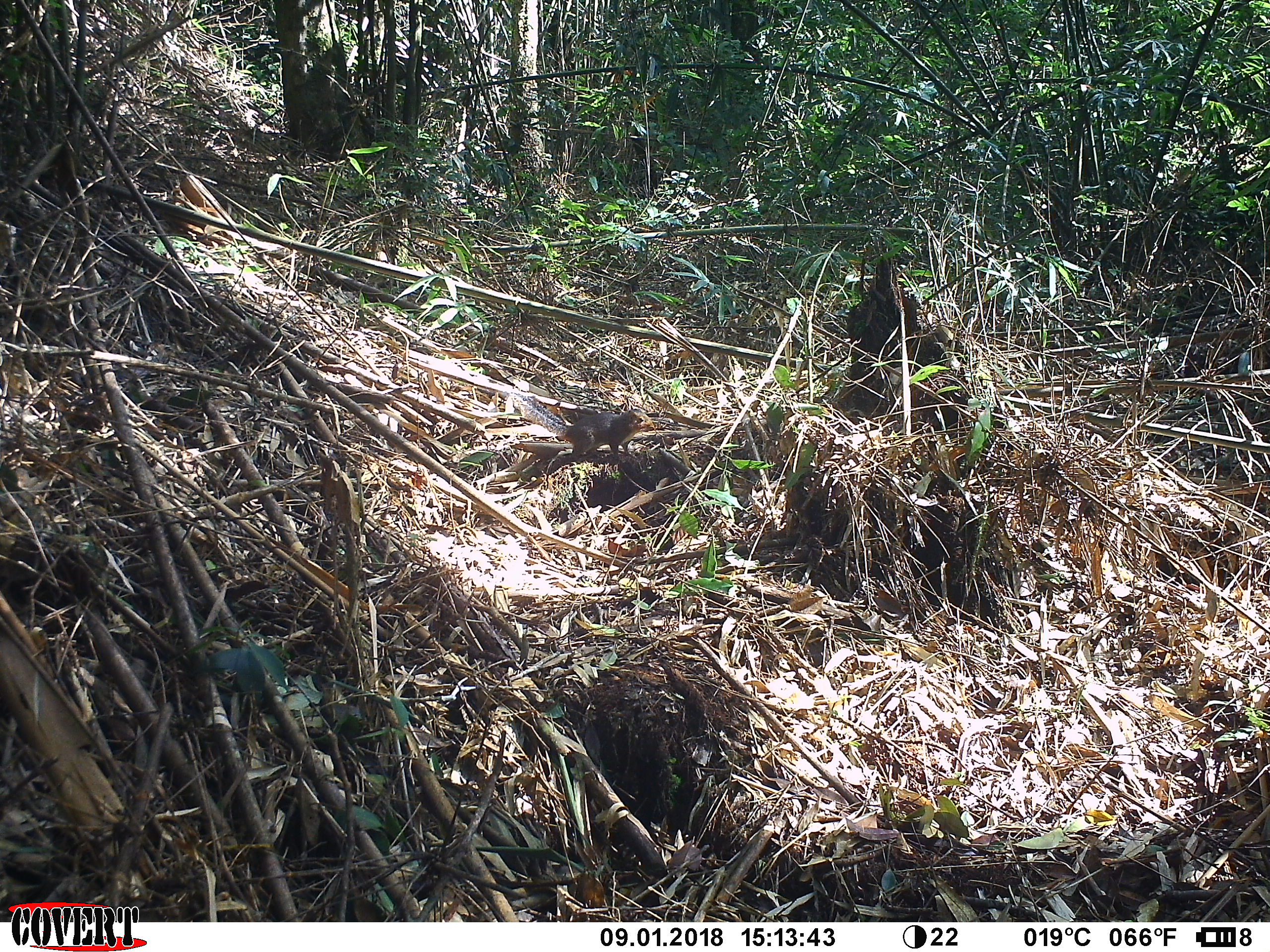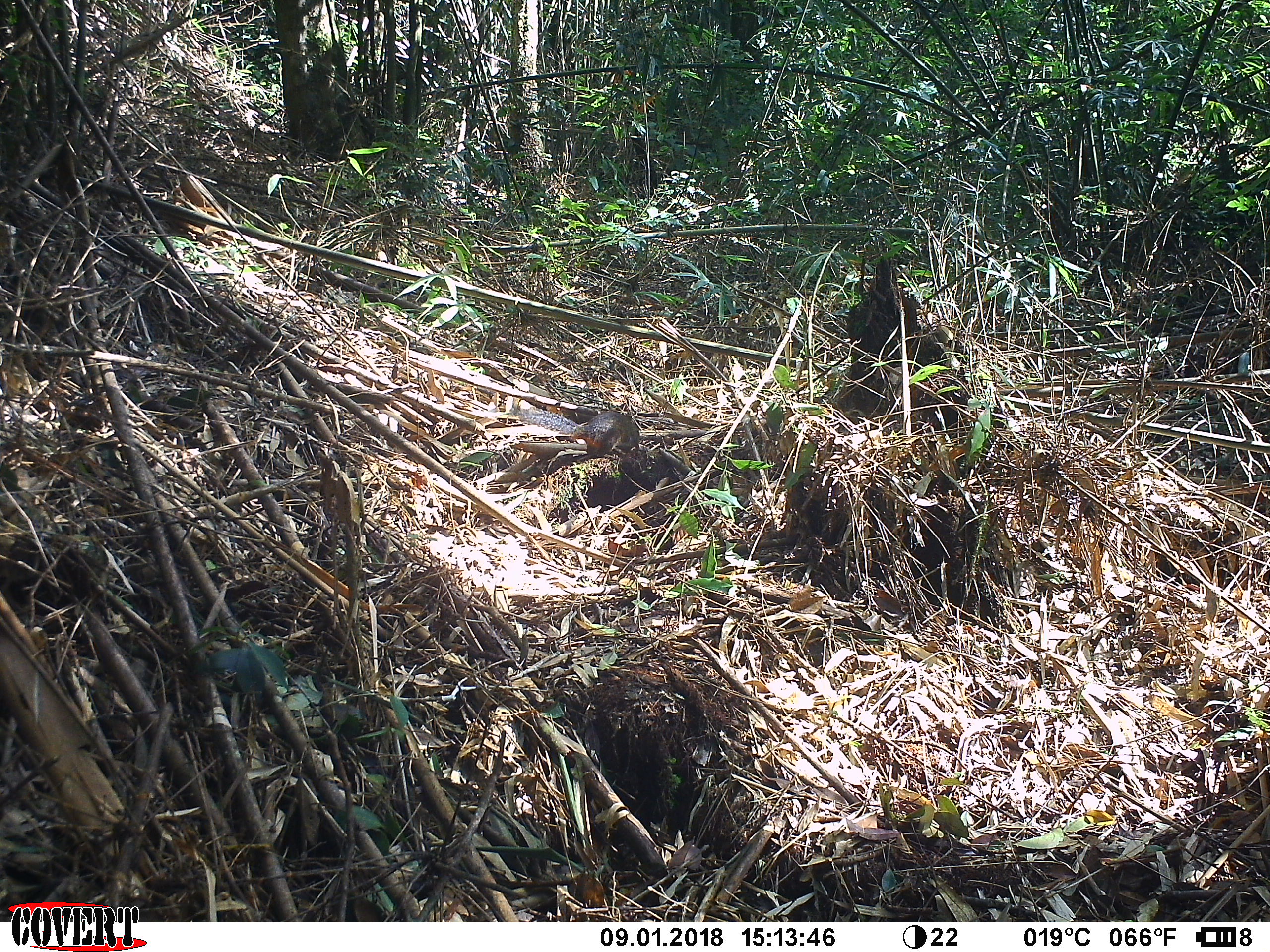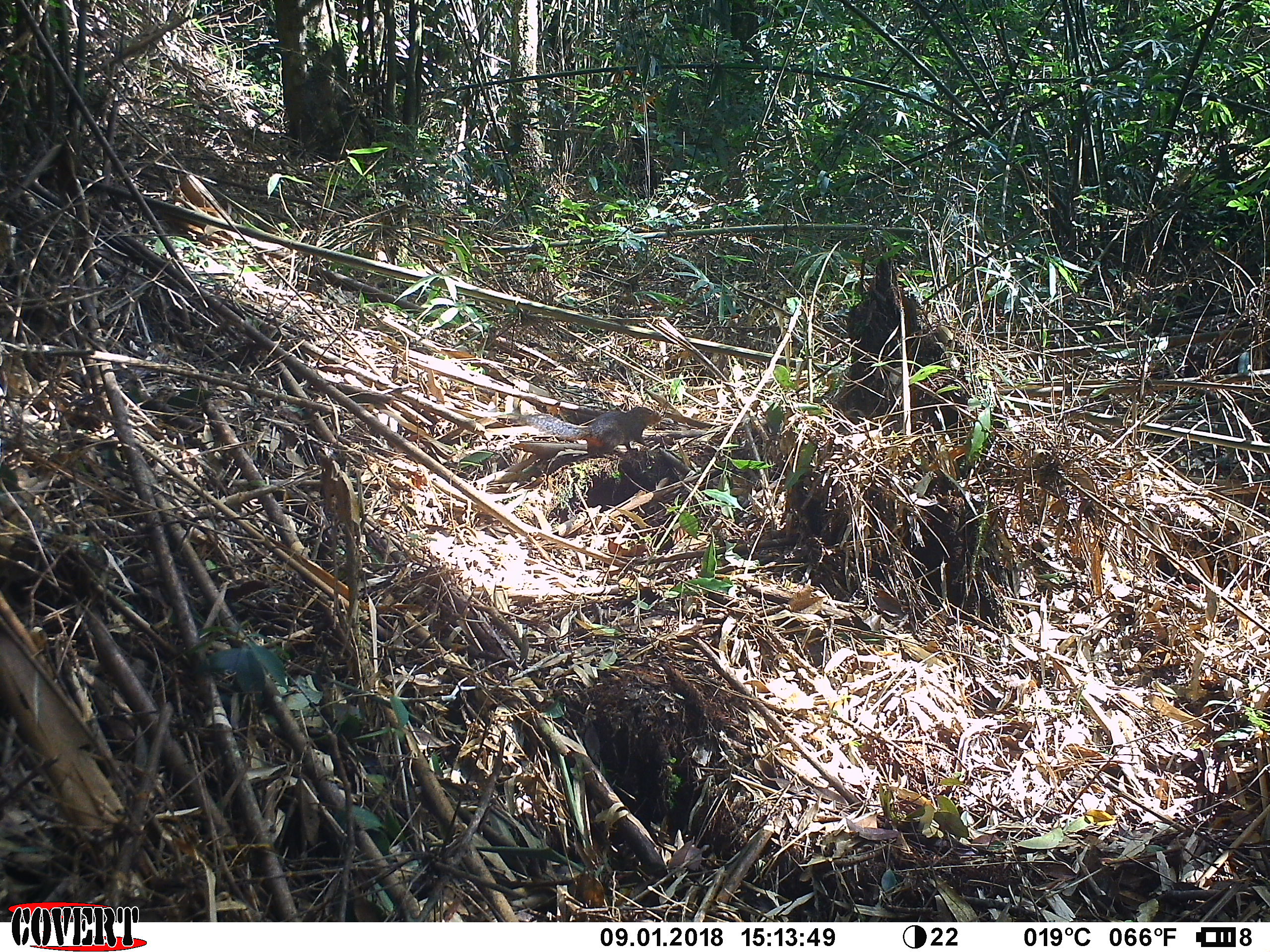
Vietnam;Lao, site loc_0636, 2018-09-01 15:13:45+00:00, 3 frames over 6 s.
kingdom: Animalia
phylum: Chordata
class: Mammalia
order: Rodentia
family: Sciuridae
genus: Dremomys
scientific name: Dremomys rufigenis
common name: red-cheeked squirrel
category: red cheeked squirrel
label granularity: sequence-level